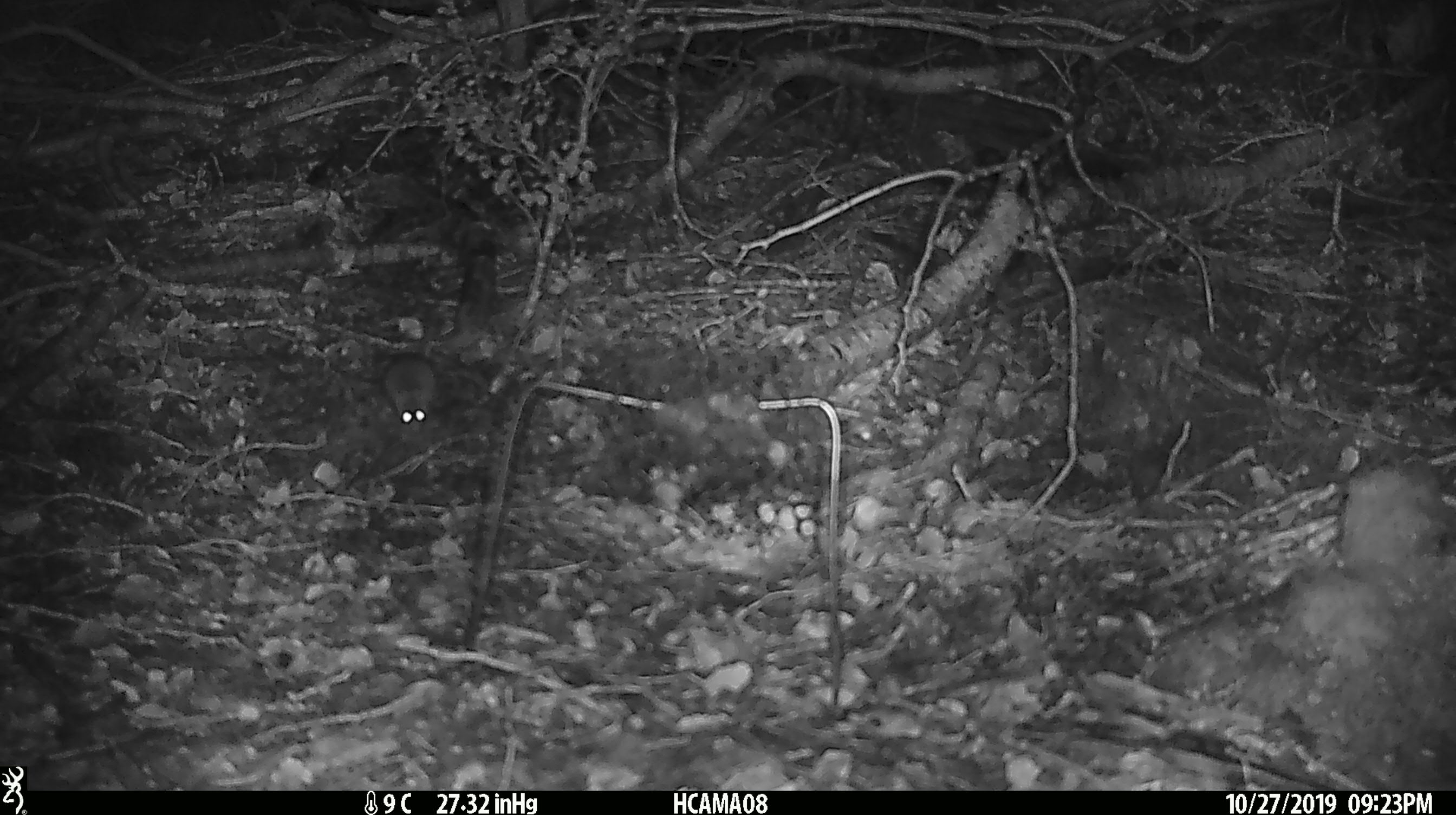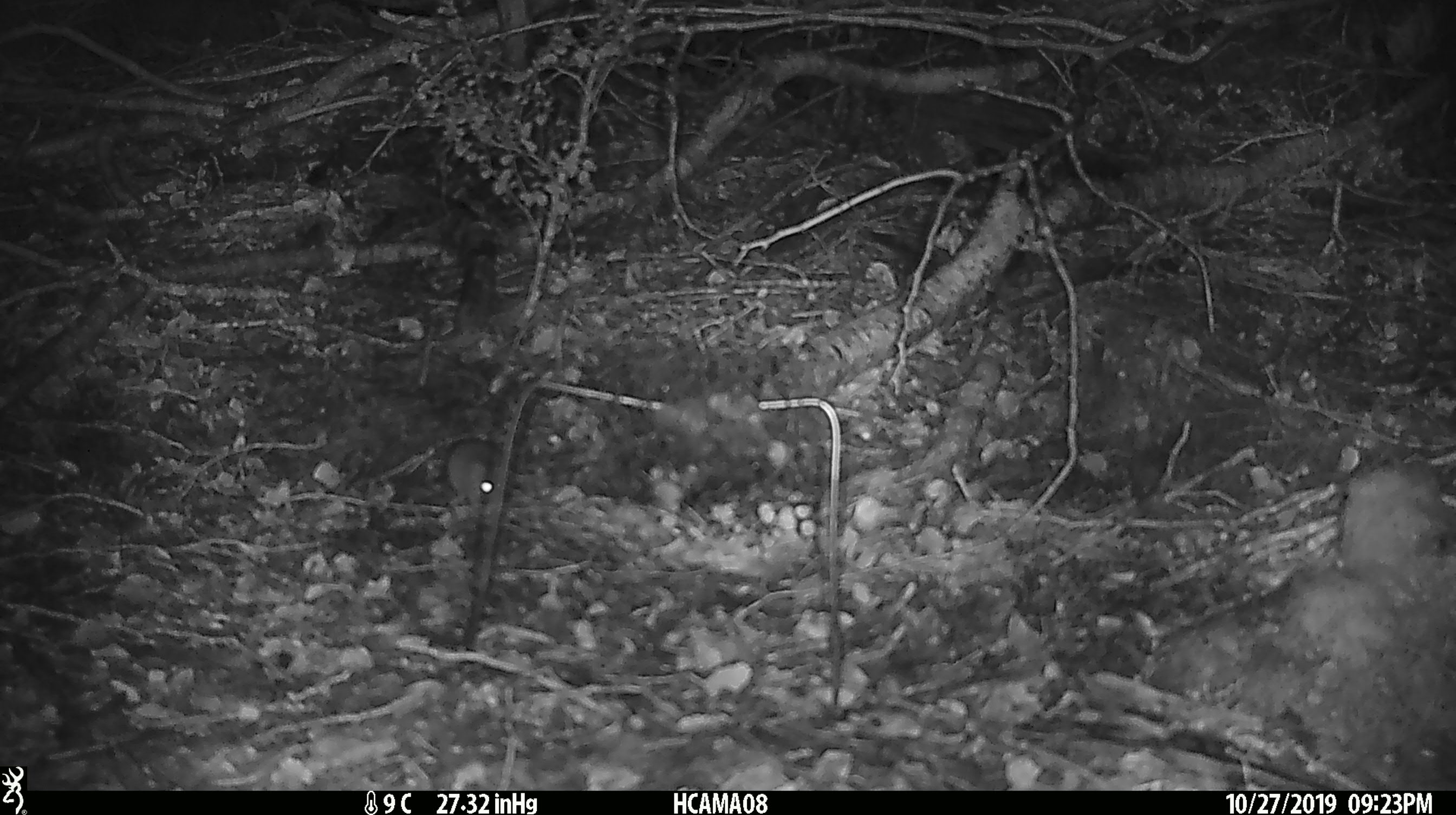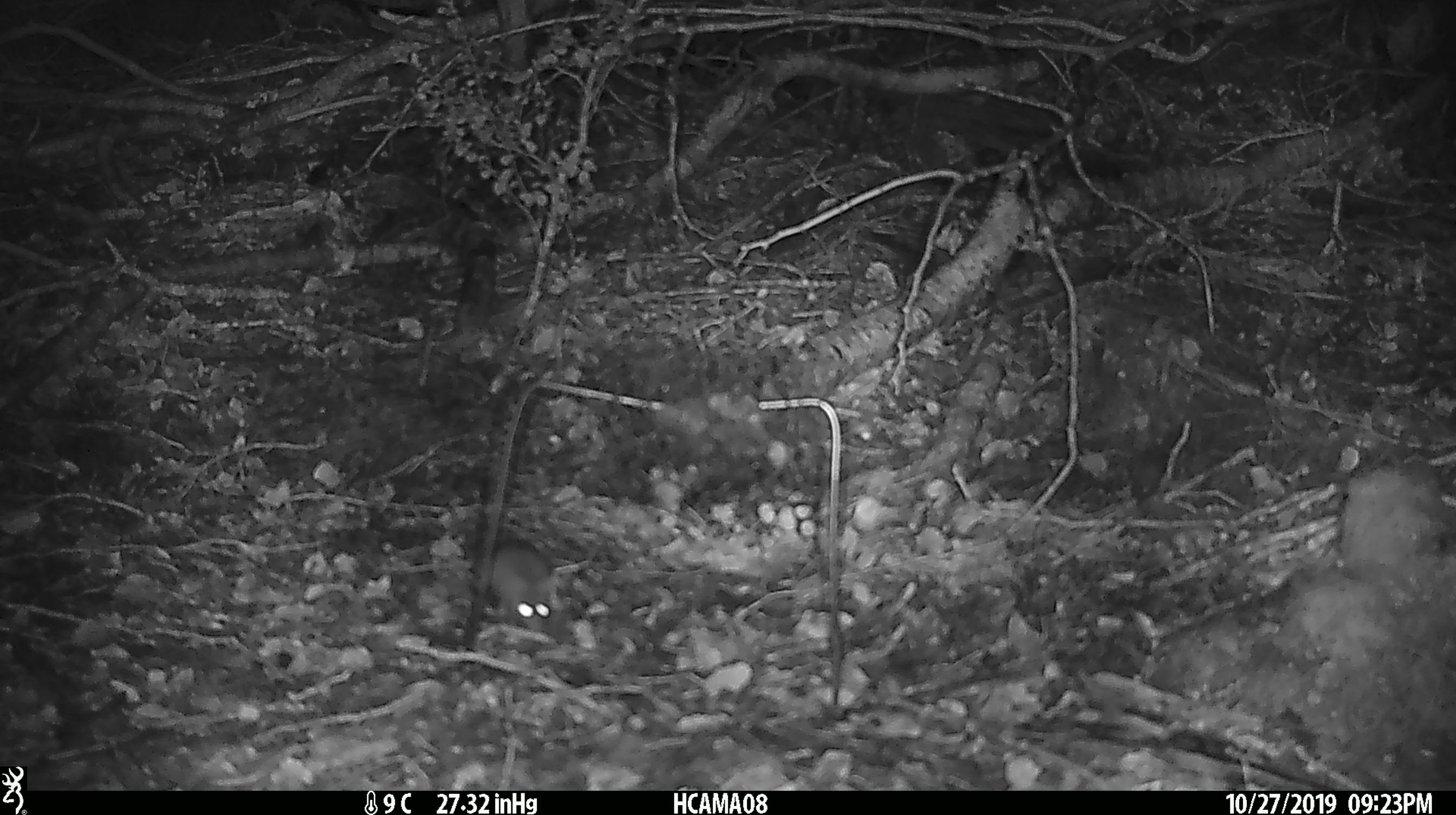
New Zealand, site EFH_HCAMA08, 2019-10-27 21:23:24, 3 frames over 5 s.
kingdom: Animalia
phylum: Chordata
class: Mammalia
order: Rodentia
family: Muridae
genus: Mus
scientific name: Mus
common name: mouse